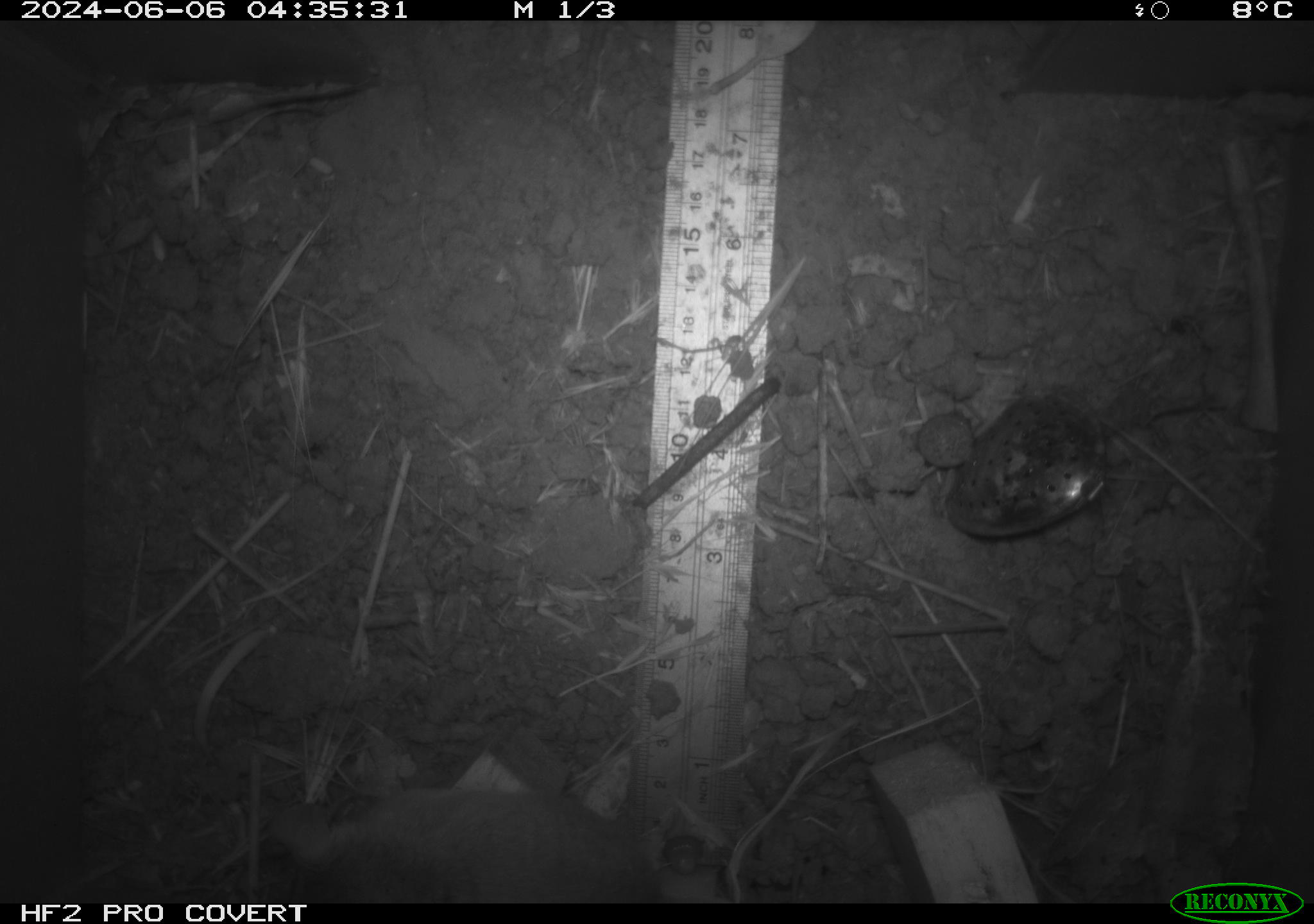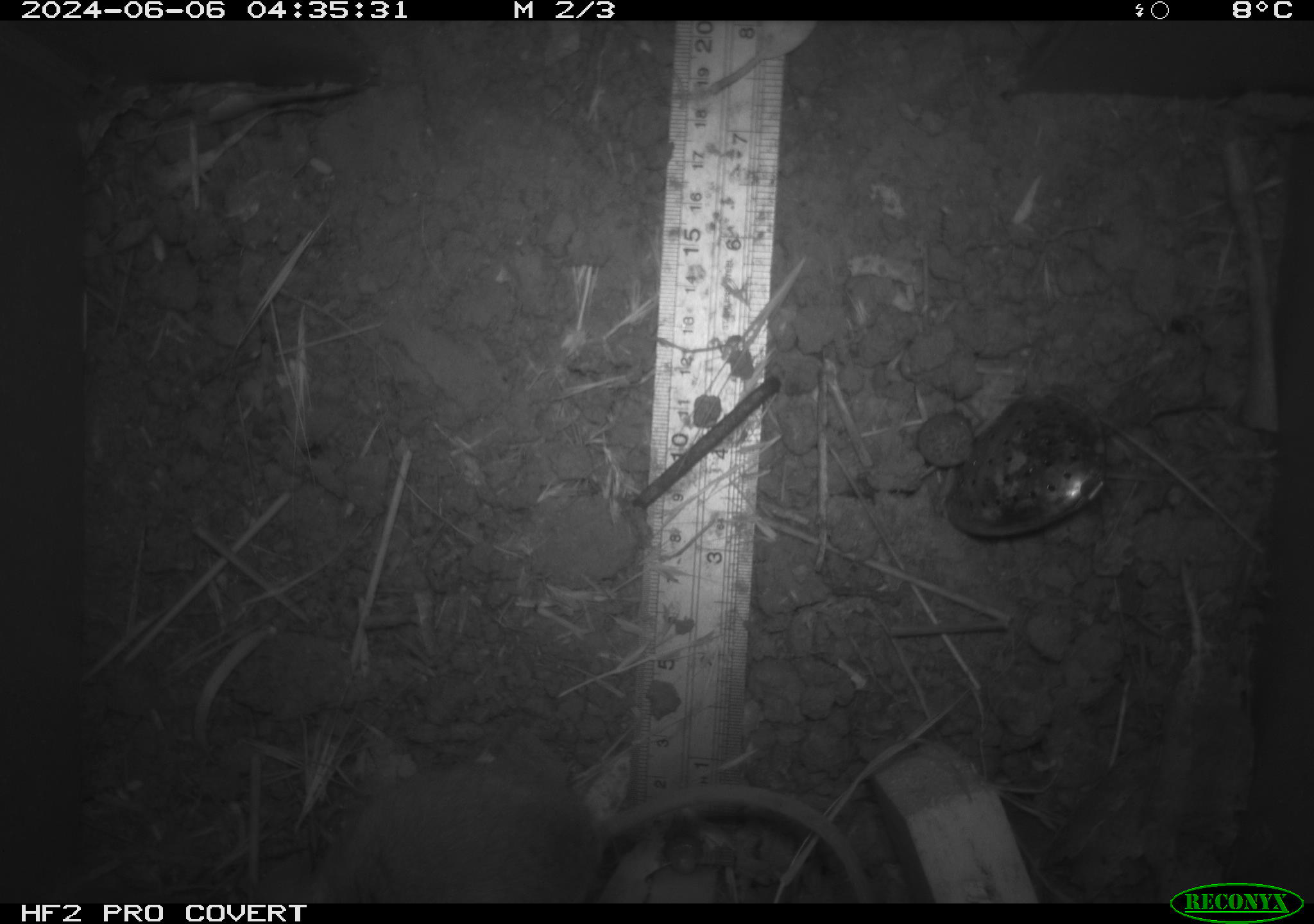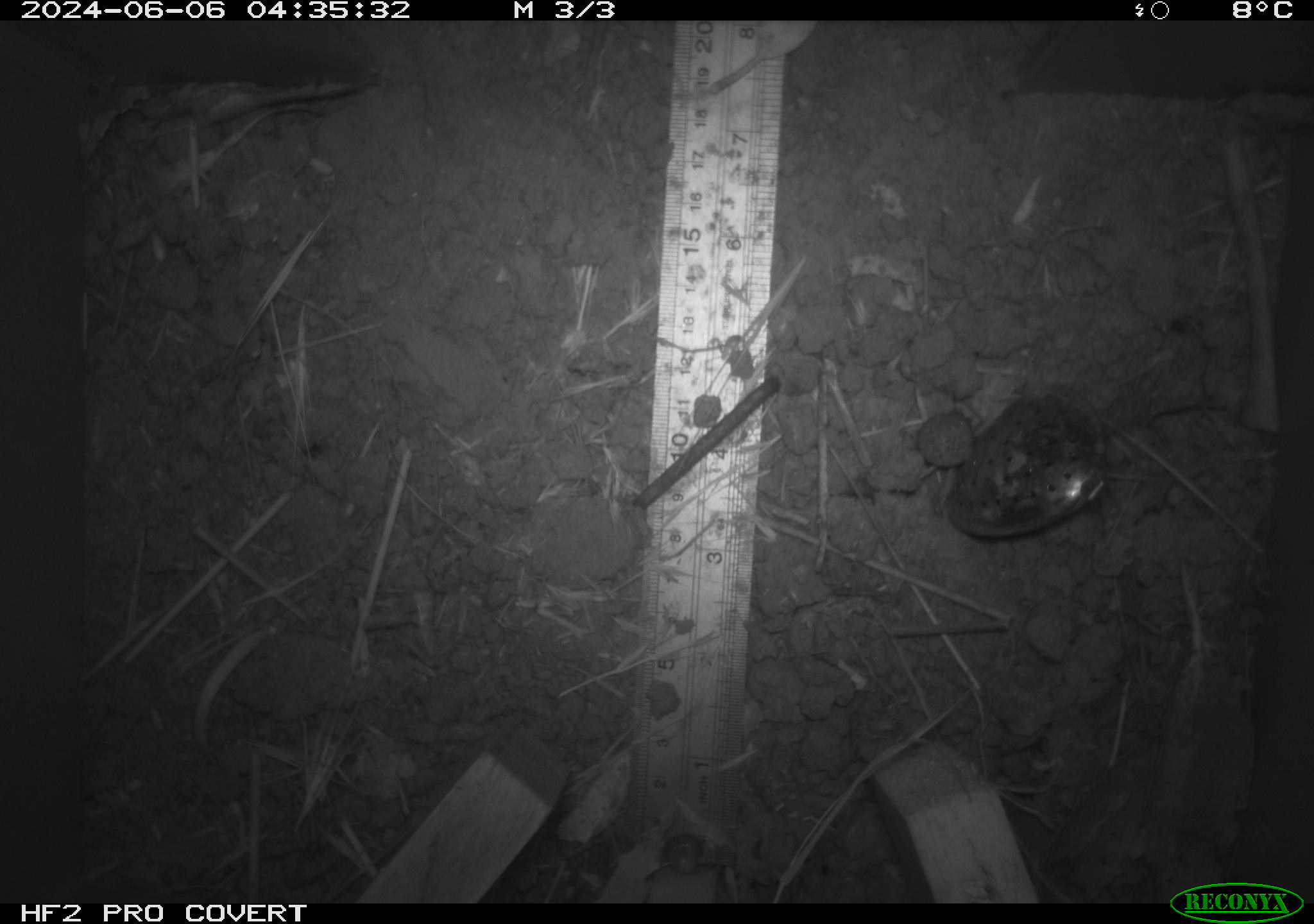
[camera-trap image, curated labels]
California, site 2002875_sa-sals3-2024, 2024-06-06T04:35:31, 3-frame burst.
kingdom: Animalia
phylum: Chordata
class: Mammalia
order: Rodentia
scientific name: Rodentia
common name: rodent